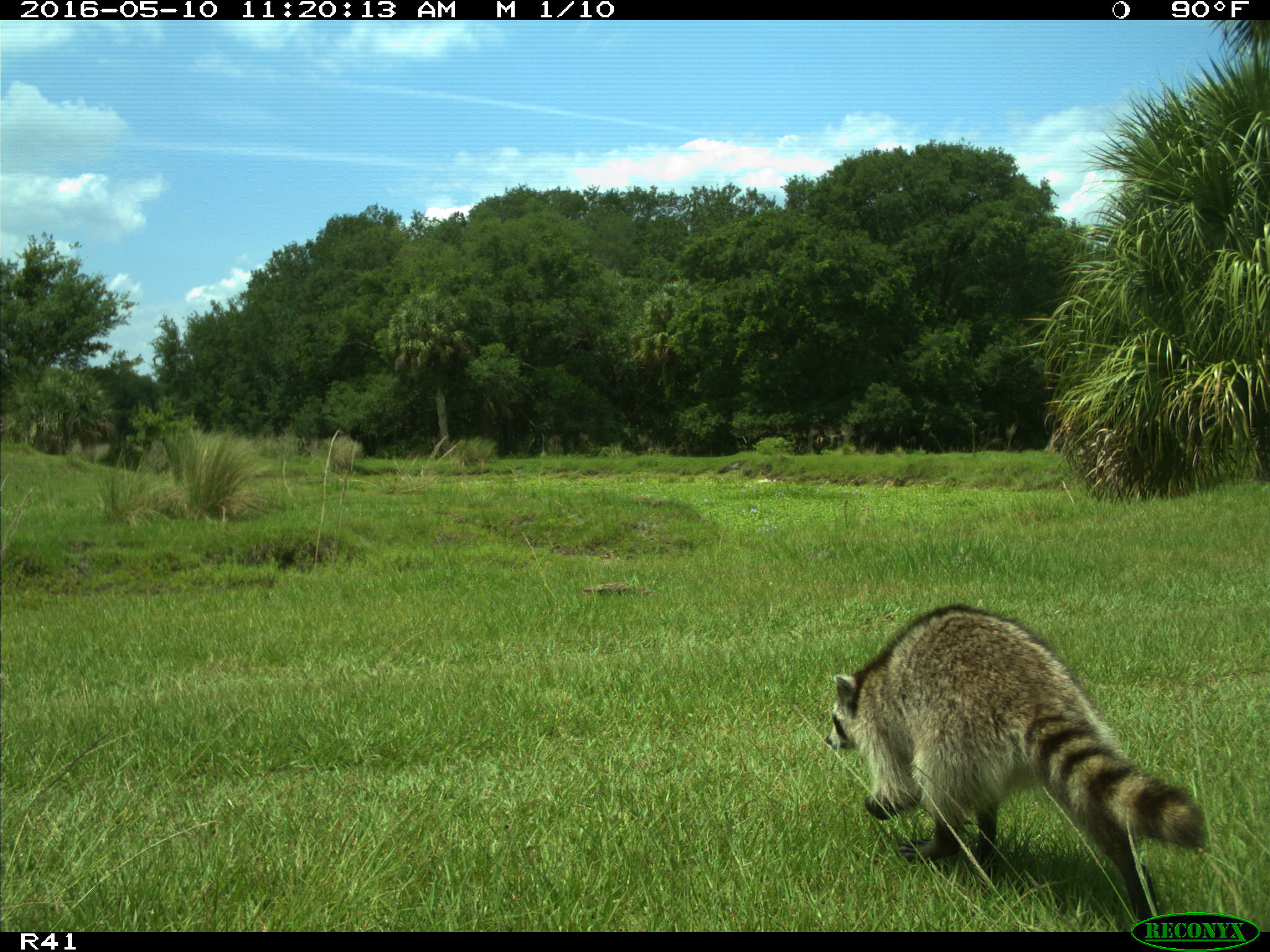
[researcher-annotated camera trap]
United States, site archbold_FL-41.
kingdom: Animalia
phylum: Chordata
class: Mammalia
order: Carnivora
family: Procyonidae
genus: Procyon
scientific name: Procyon lotor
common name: common raccoon